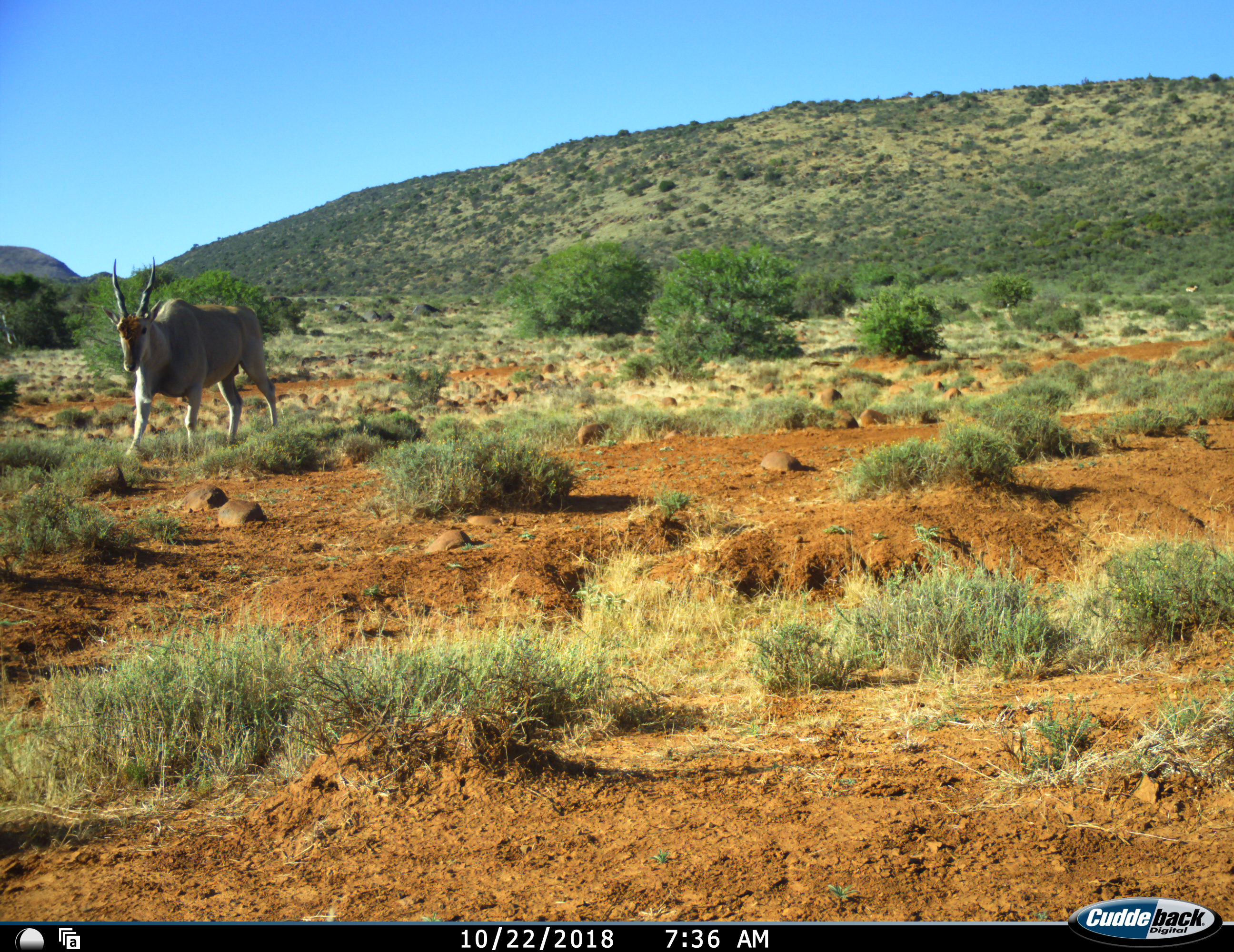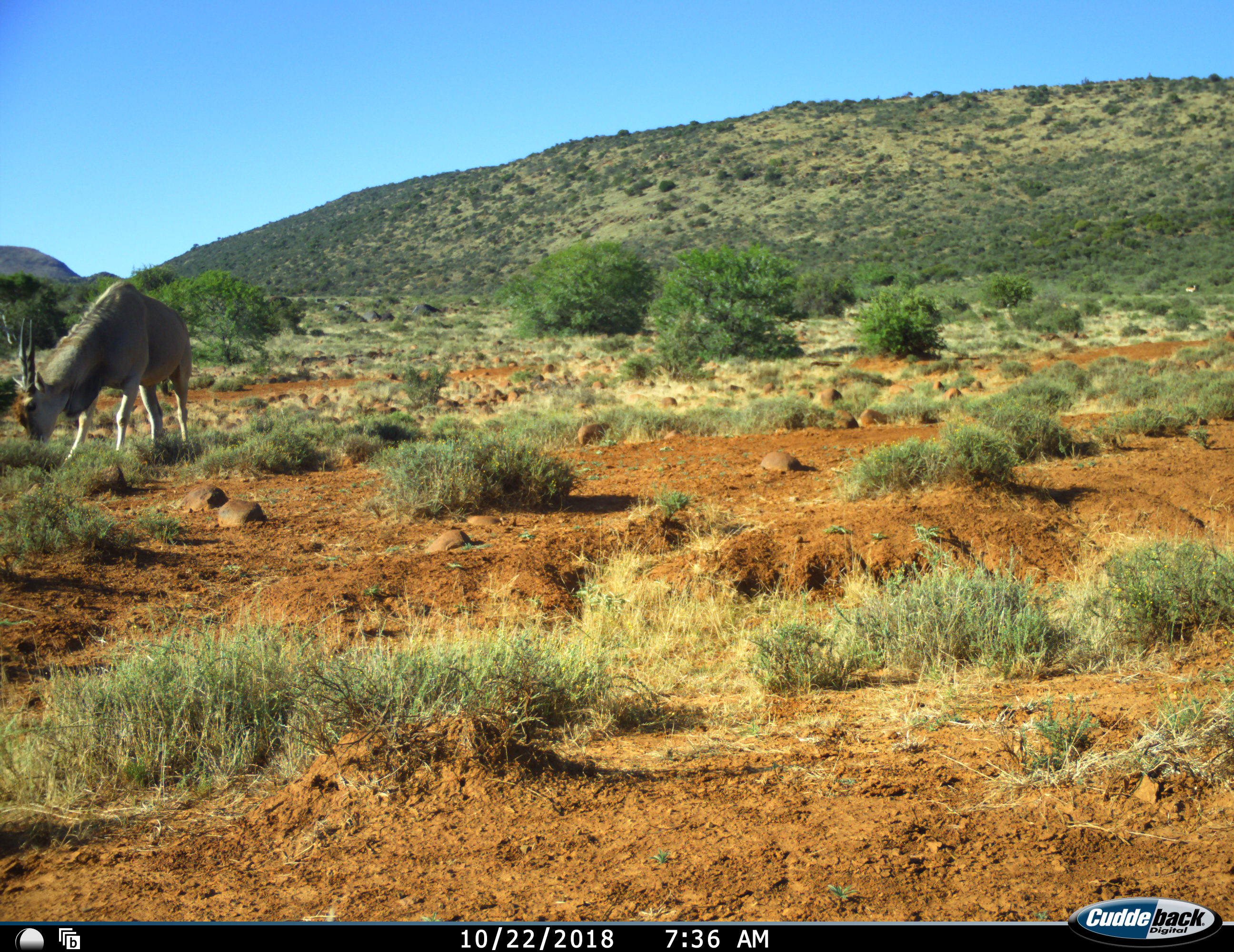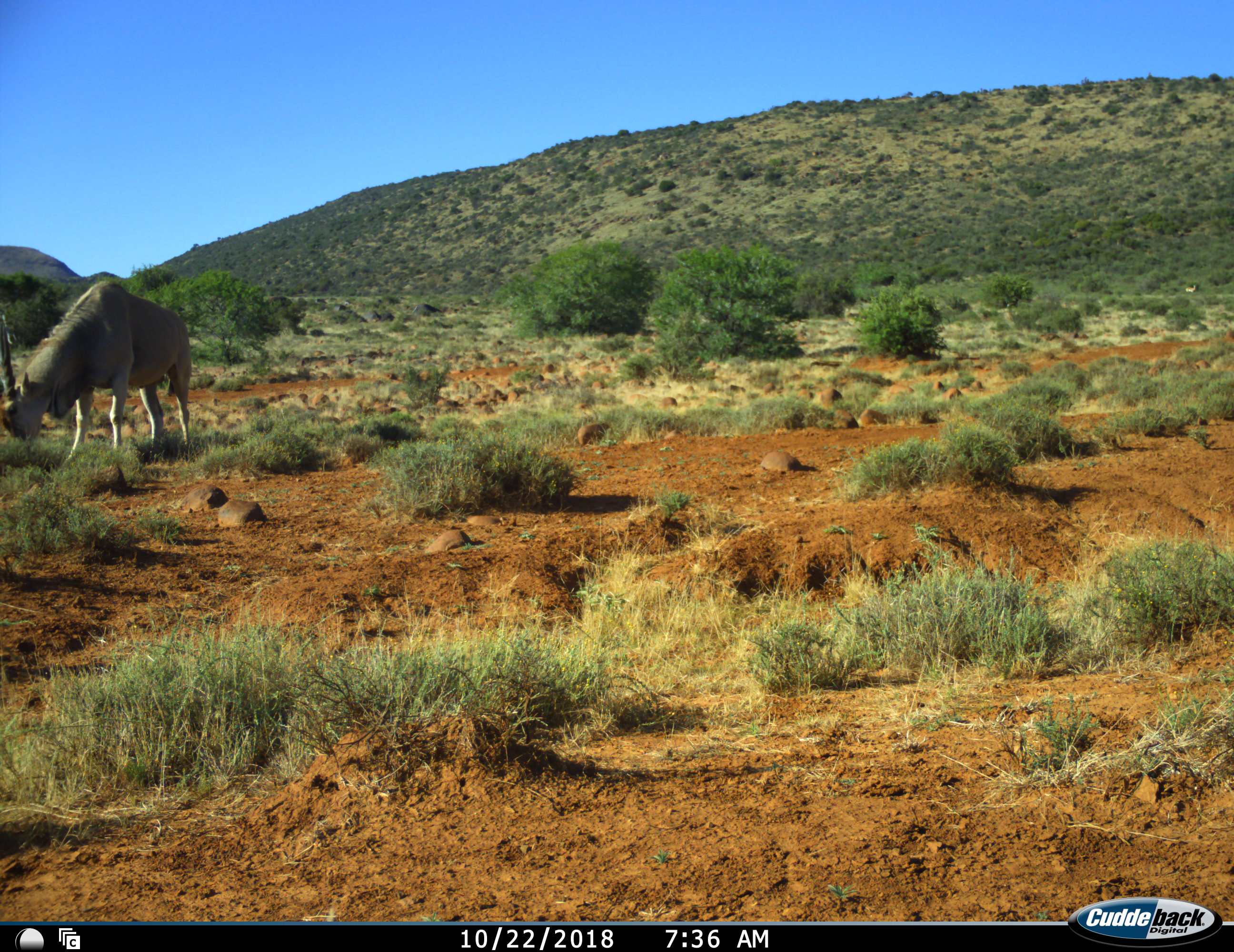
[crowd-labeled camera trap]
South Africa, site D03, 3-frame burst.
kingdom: Animalia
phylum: Chordata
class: Mammalia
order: Artiodactyla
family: Bovidae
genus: Tragelaphus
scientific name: Tragelaphus oryx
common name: eland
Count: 1.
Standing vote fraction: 0%.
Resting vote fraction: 0%.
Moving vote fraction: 89%.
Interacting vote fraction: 0%.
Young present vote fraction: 0%.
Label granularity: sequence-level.